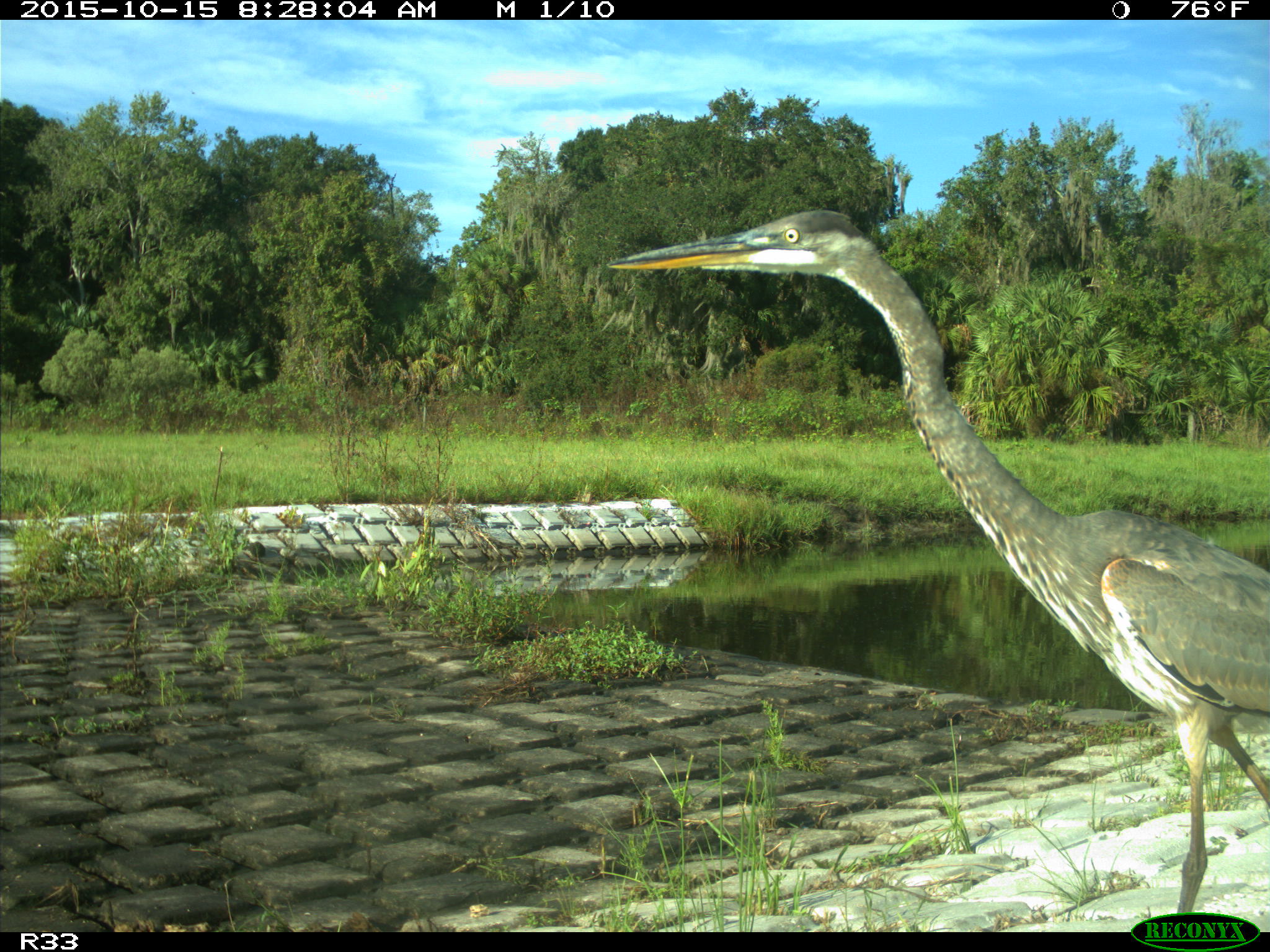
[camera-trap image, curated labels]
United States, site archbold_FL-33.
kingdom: Animalia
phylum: Chordata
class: Aves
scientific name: Aves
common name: birds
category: unidentified bird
Unidentified bird (birds) (Aves).